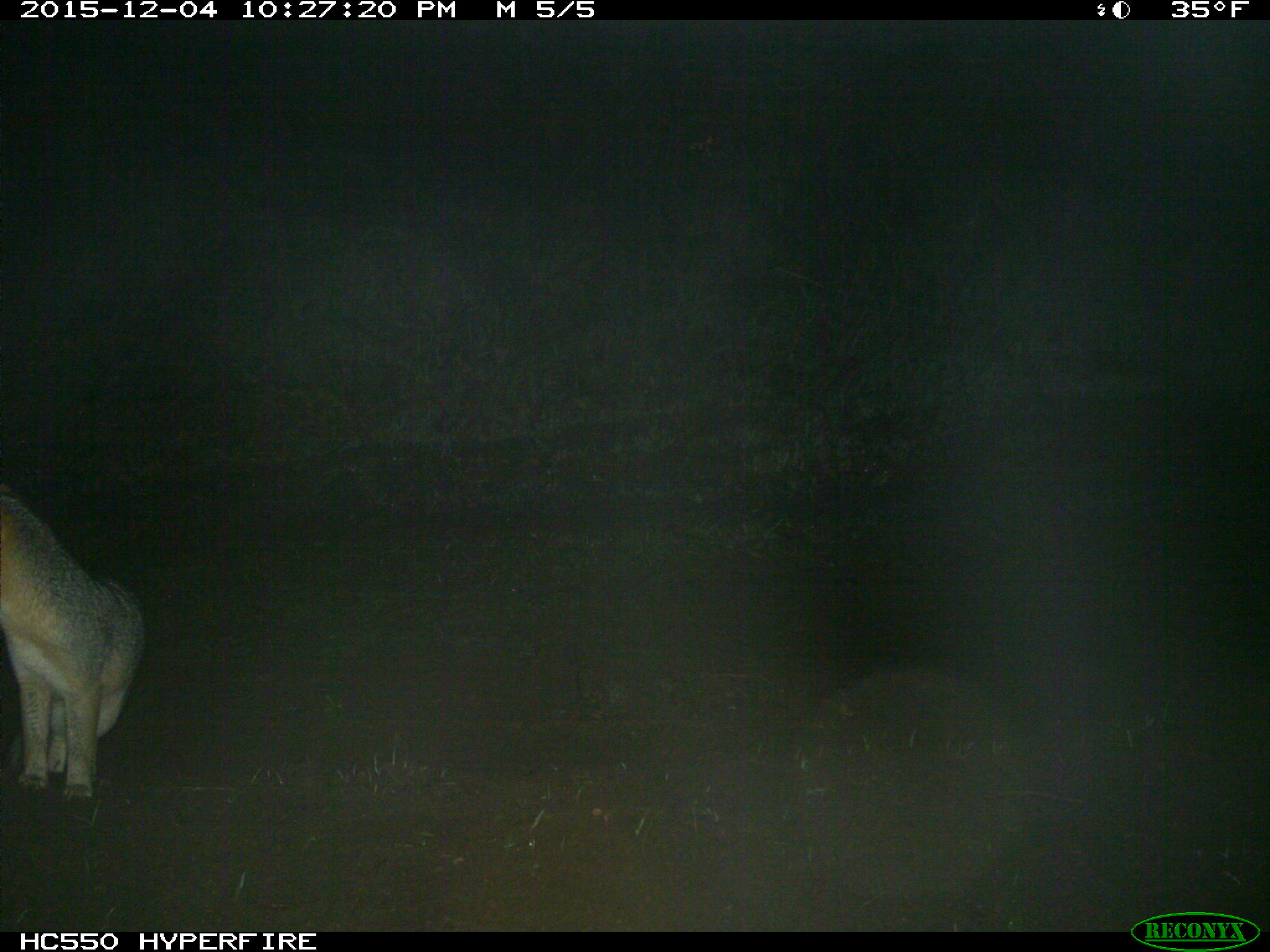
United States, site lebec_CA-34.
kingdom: Animalia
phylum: Chordata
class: Mammalia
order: Carnivora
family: Canidae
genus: Urocyon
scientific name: Urocyon cinereoargenteus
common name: gray fox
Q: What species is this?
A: Urocyon cinereoargenteus (gray fox).